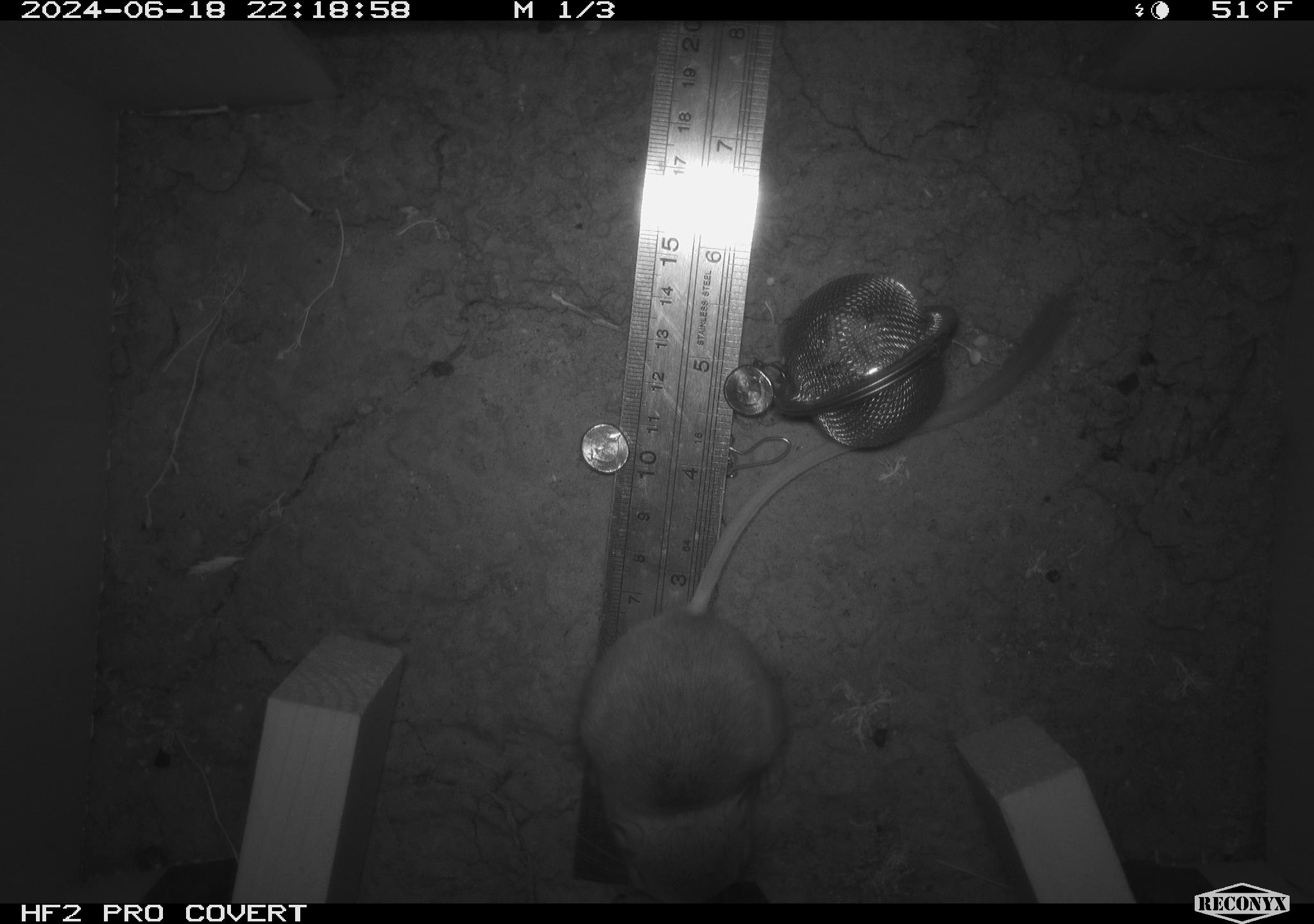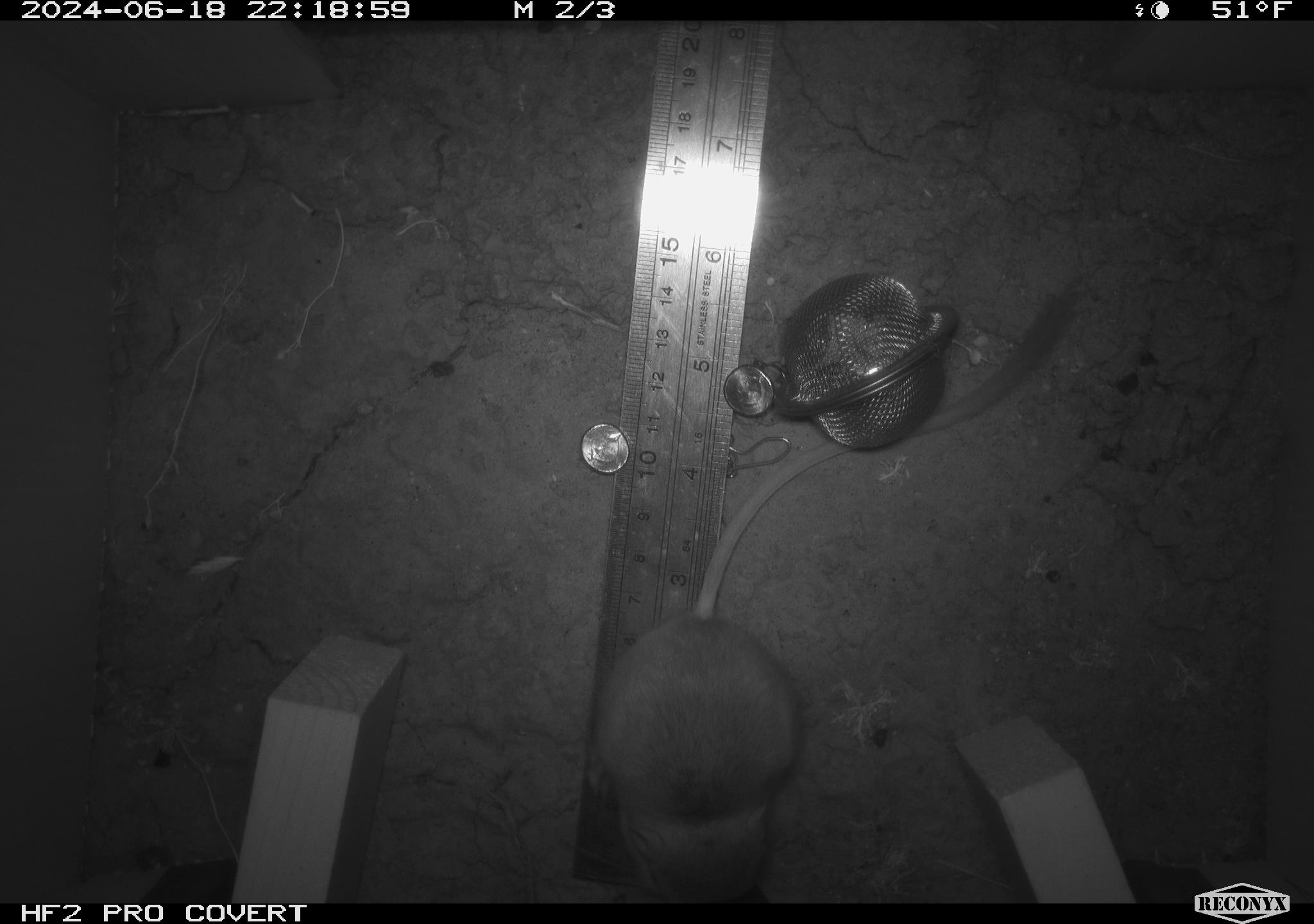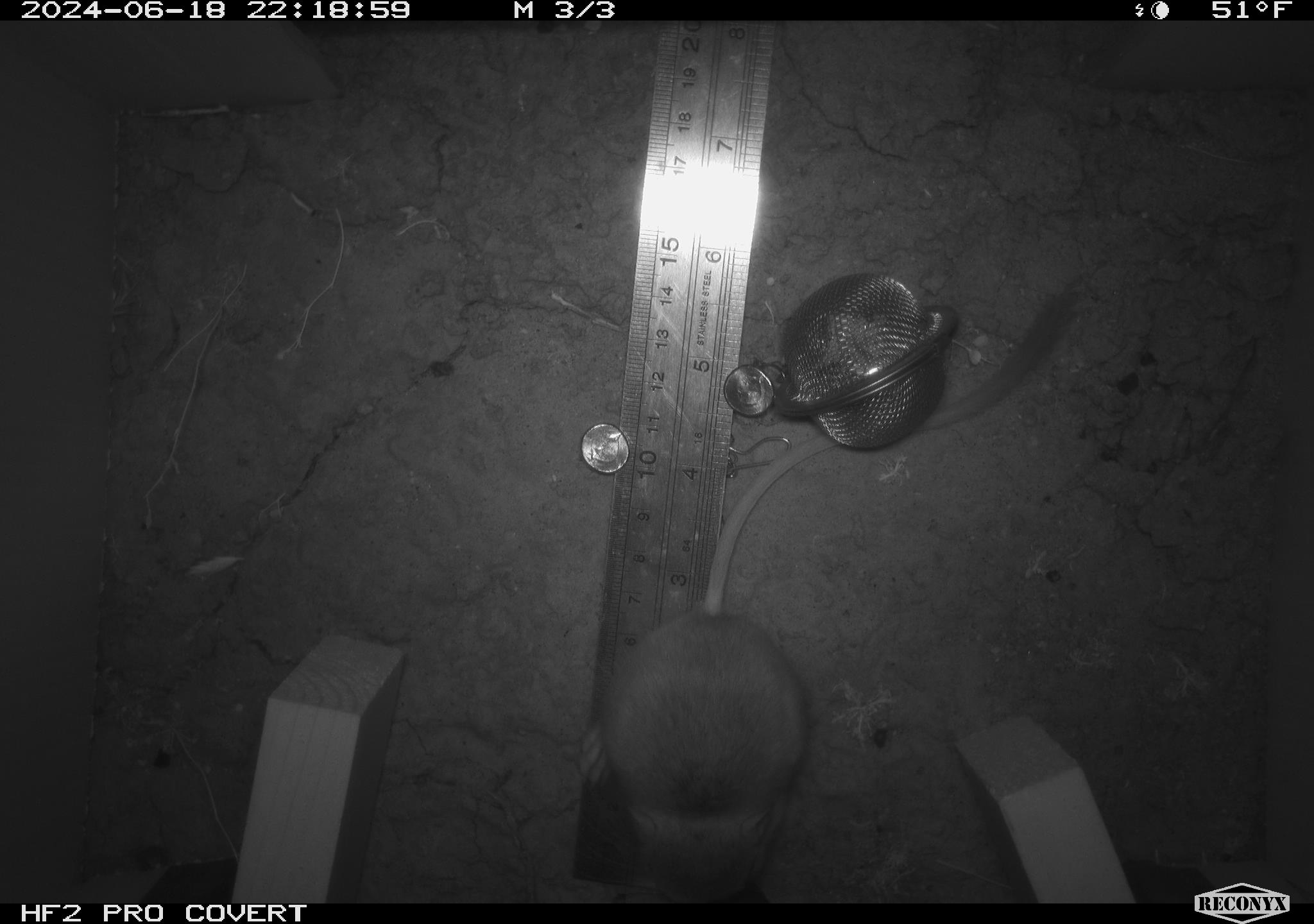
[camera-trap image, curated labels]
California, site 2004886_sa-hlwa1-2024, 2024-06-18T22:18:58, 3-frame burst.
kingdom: Animalia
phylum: Chordata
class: Mammalia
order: Rodentia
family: Heteromyidae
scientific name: Heteromyidae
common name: kangaroo rats and pocket mice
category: heteromyidae family